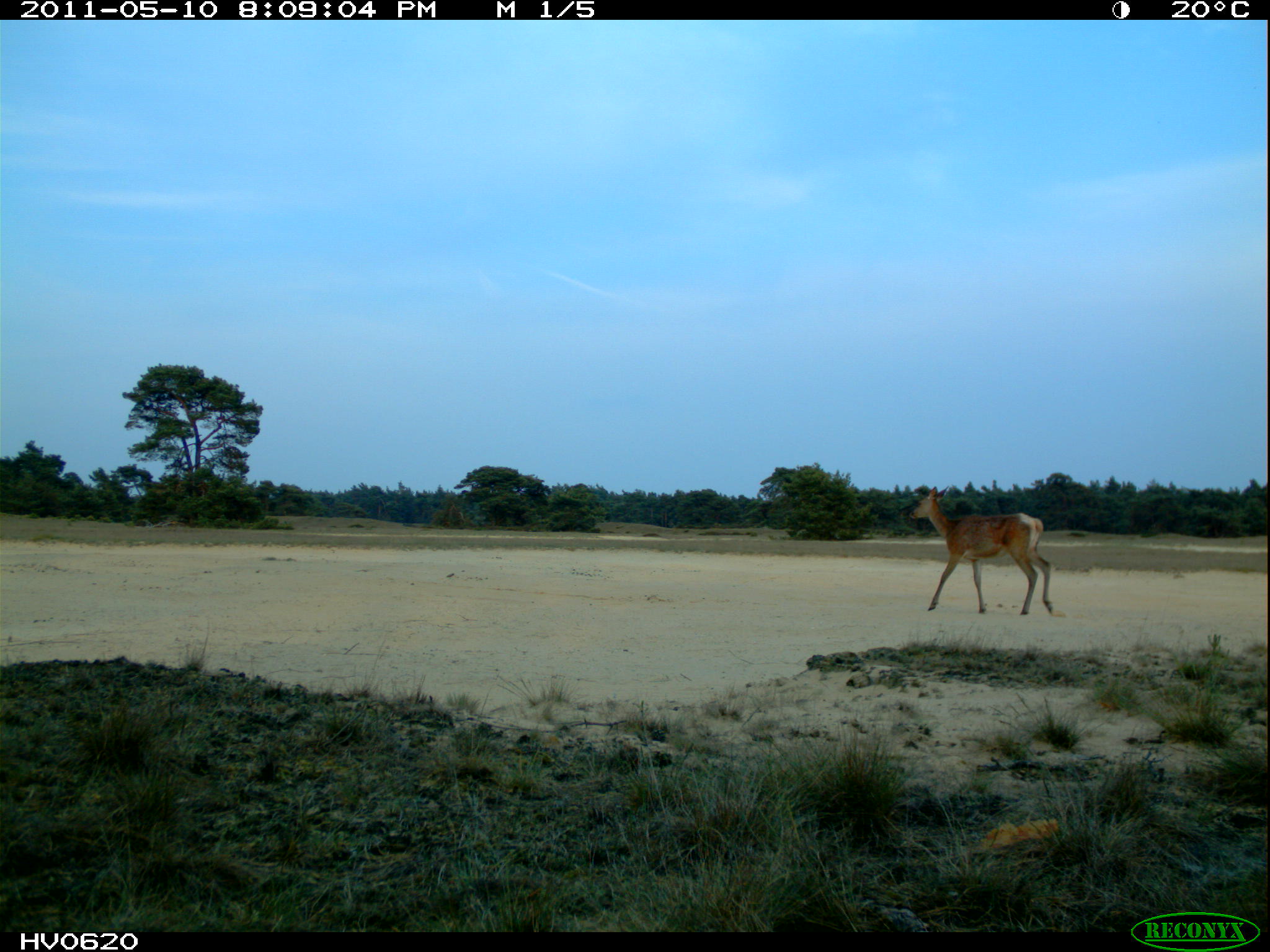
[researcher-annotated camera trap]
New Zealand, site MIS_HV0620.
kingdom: Animalia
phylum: Chordata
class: Mammalia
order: Artiodactyla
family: Cervidae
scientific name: Cervidae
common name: deer